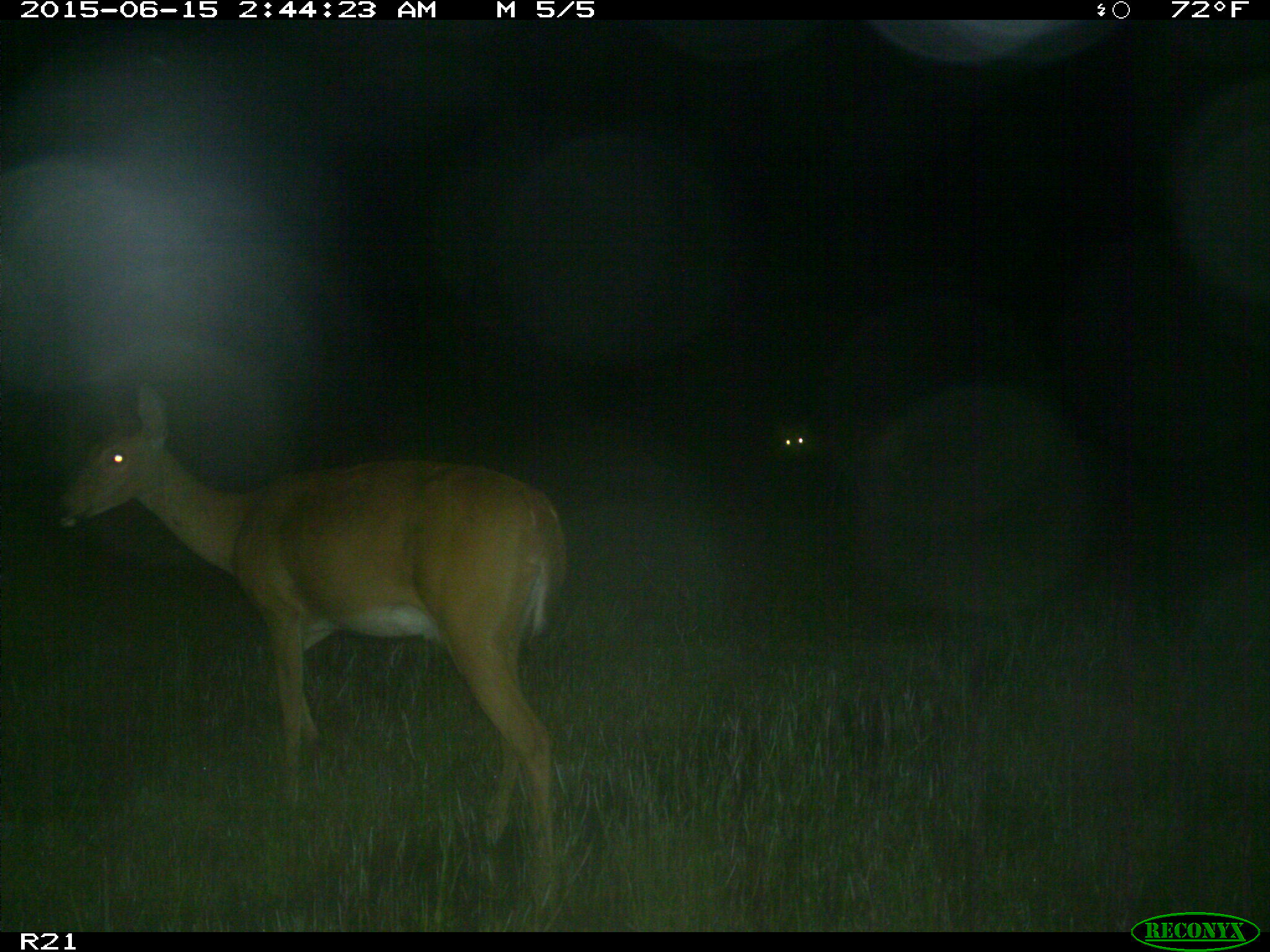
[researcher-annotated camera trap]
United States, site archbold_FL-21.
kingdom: Animalia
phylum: Chordata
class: Mammalia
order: Artiodactyla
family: Cervidae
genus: Odocoileus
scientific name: Odocoileus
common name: deer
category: unidentified deer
Unidentified deer (deer) (Odocoileus).